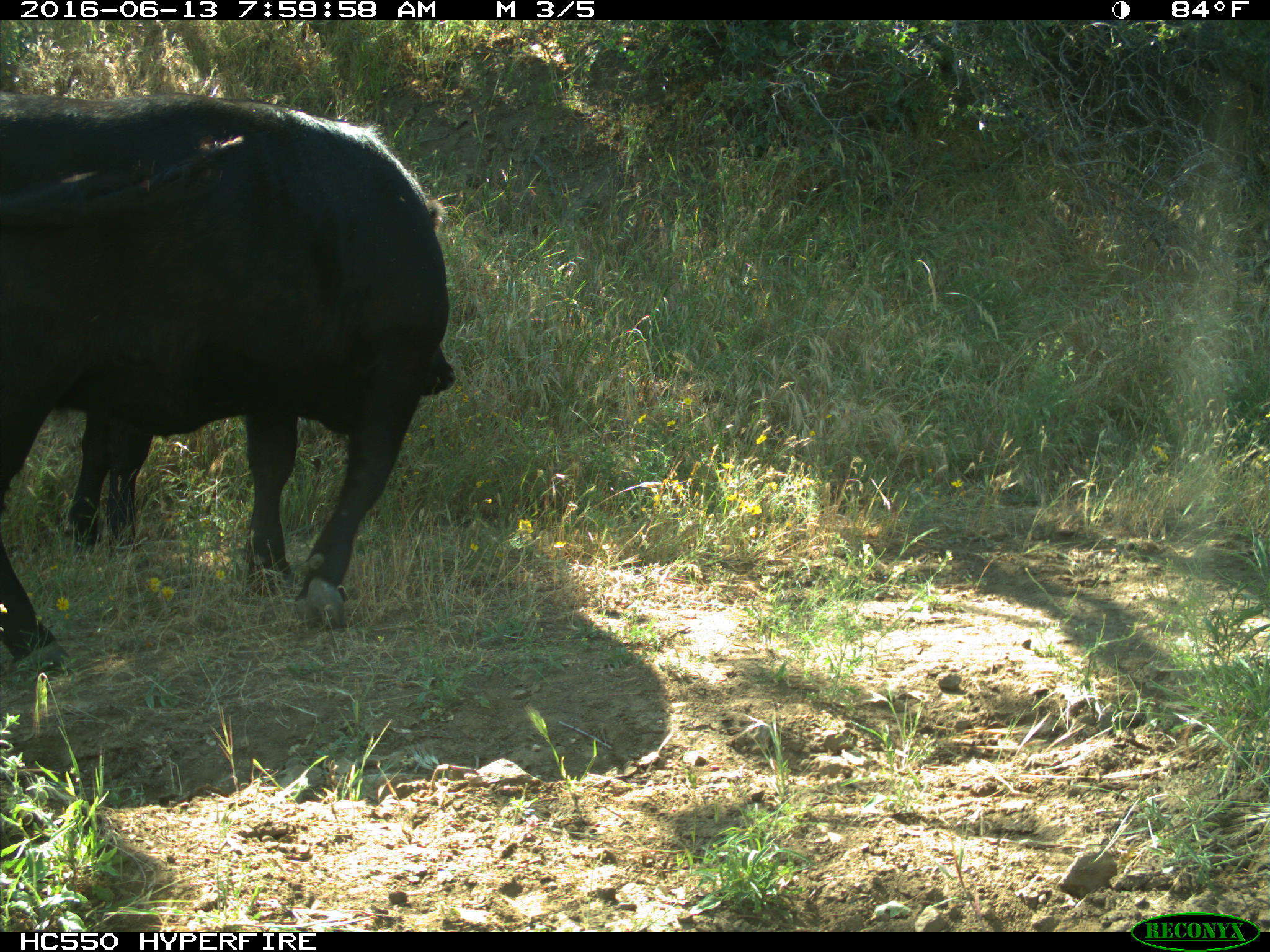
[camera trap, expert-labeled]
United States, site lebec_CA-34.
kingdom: Animalia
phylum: Chordata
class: Mammalia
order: Artiodactyla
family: Bovidae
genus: Bos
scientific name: Bos taurus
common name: domestic cow